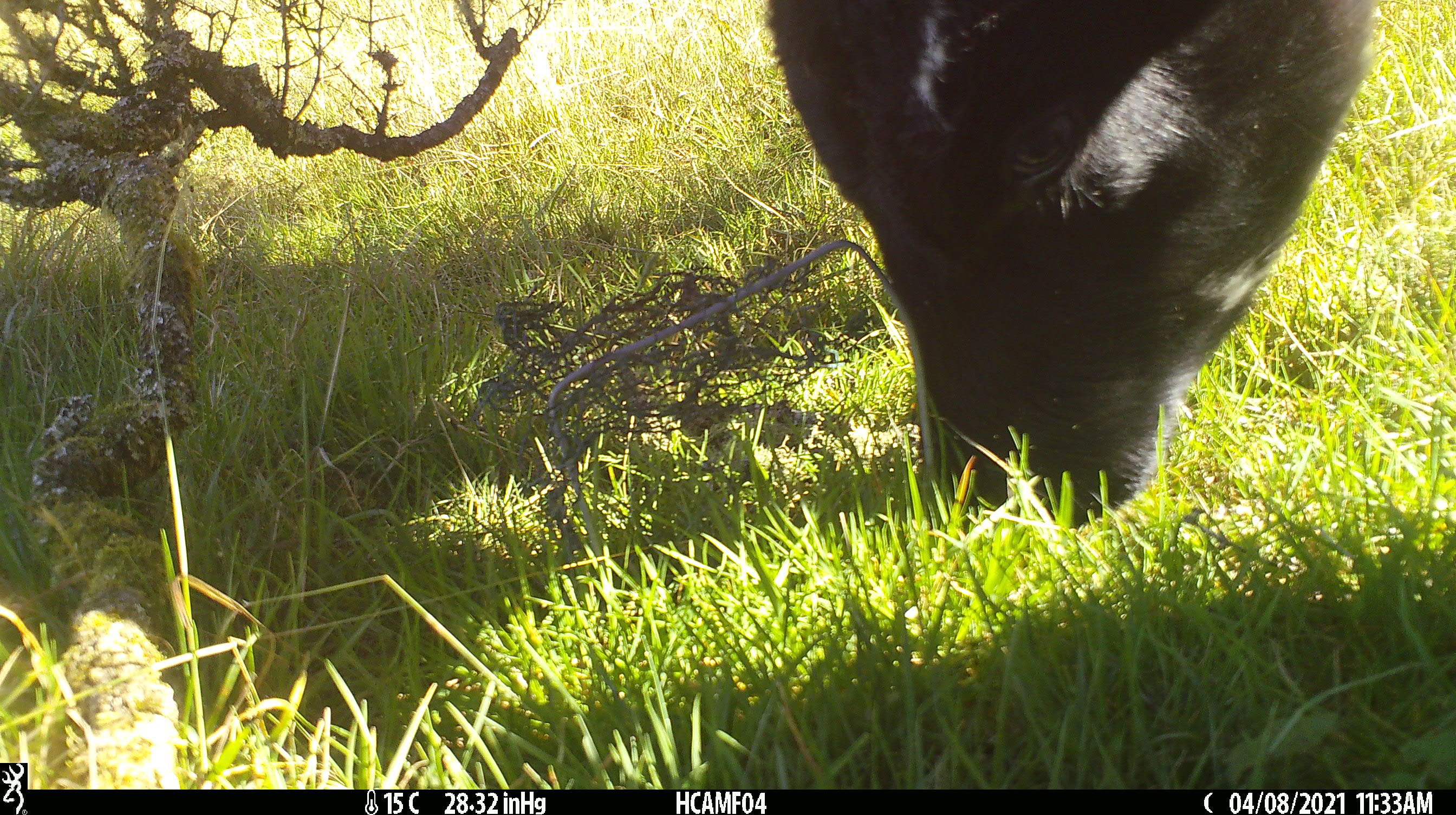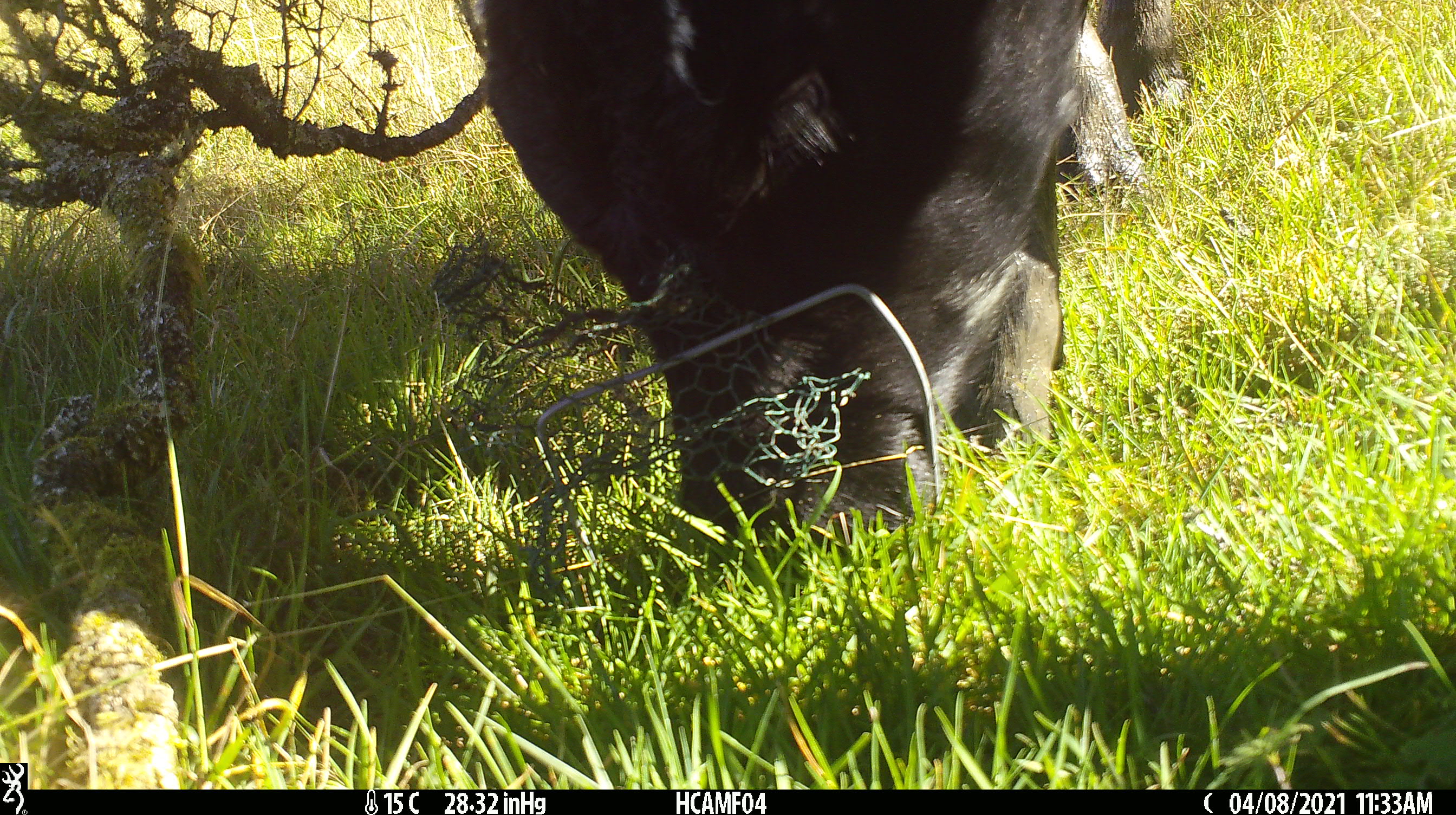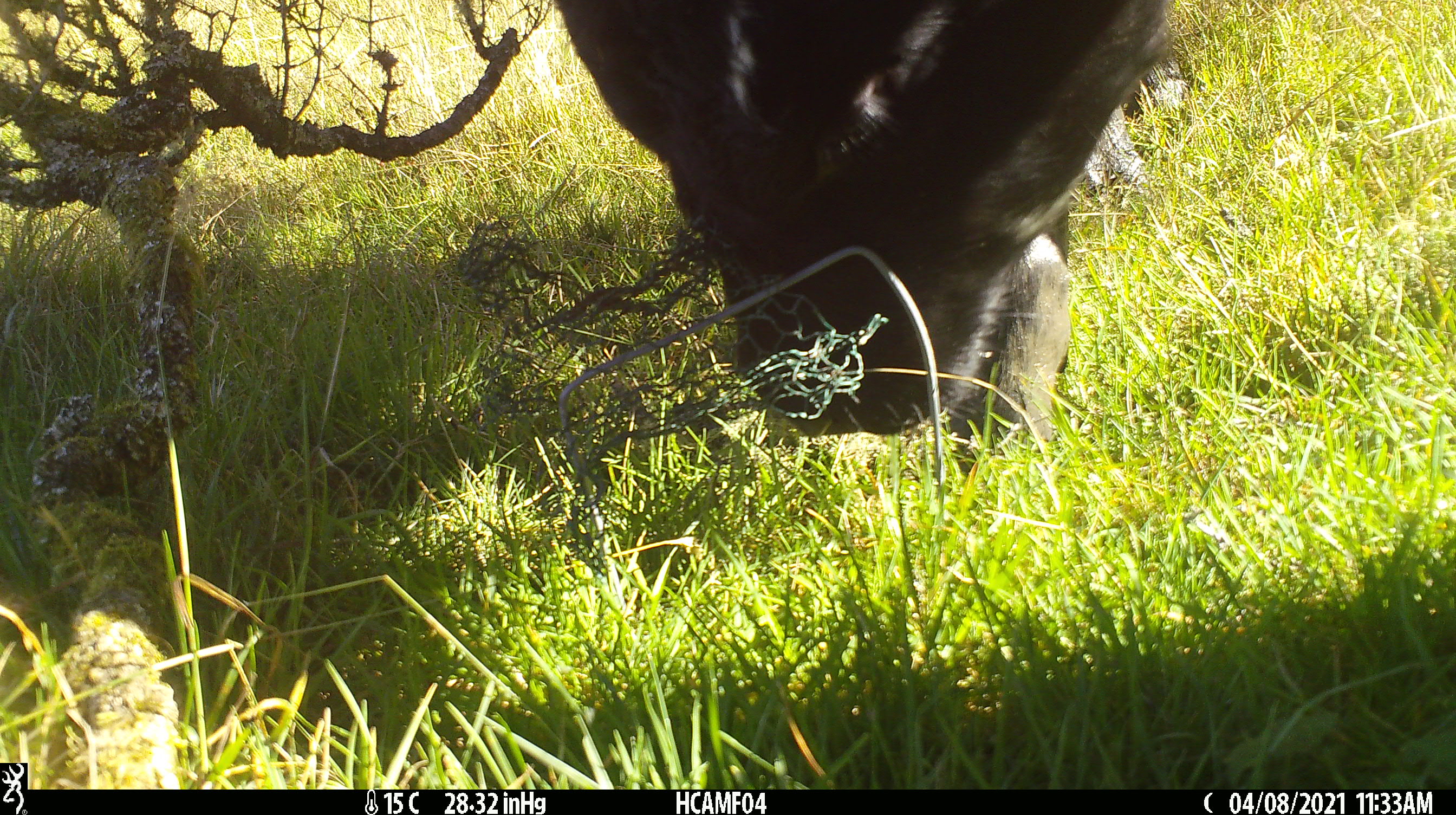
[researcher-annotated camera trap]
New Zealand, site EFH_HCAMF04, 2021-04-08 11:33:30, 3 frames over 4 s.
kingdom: Animalia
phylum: Chordata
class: Mammalia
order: Artiodactyla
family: Bovidae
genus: Bos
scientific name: Bos taurus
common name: domestic cow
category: cow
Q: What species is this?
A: Cow (domestic cow) (Bos taurus).